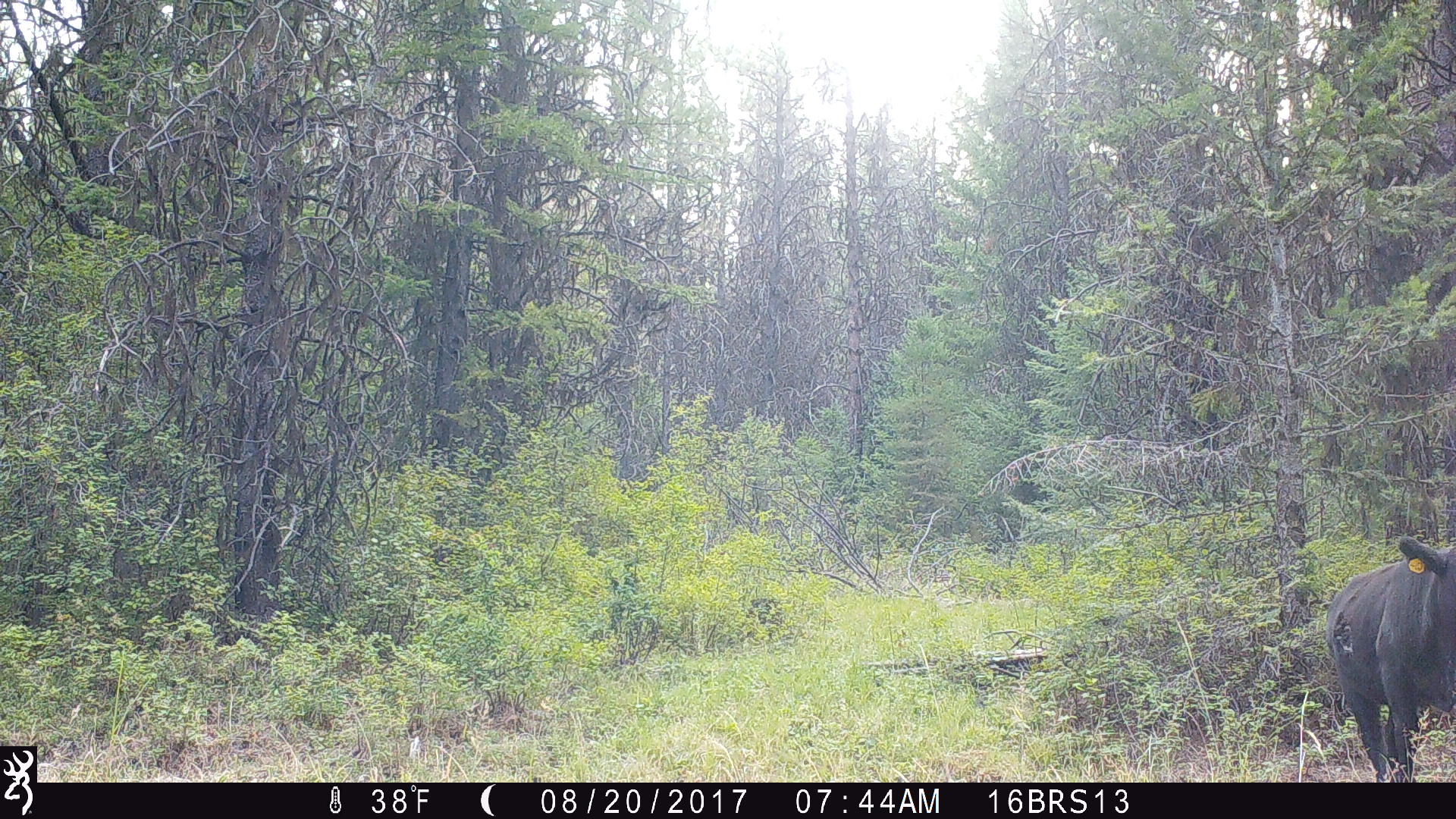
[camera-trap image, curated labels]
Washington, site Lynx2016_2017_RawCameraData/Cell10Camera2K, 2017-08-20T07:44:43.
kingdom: Animalia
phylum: Chordata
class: Mammalia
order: Artiodactyla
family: Bovidae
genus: Bos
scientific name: Bos taurus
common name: domestic cattle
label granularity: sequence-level